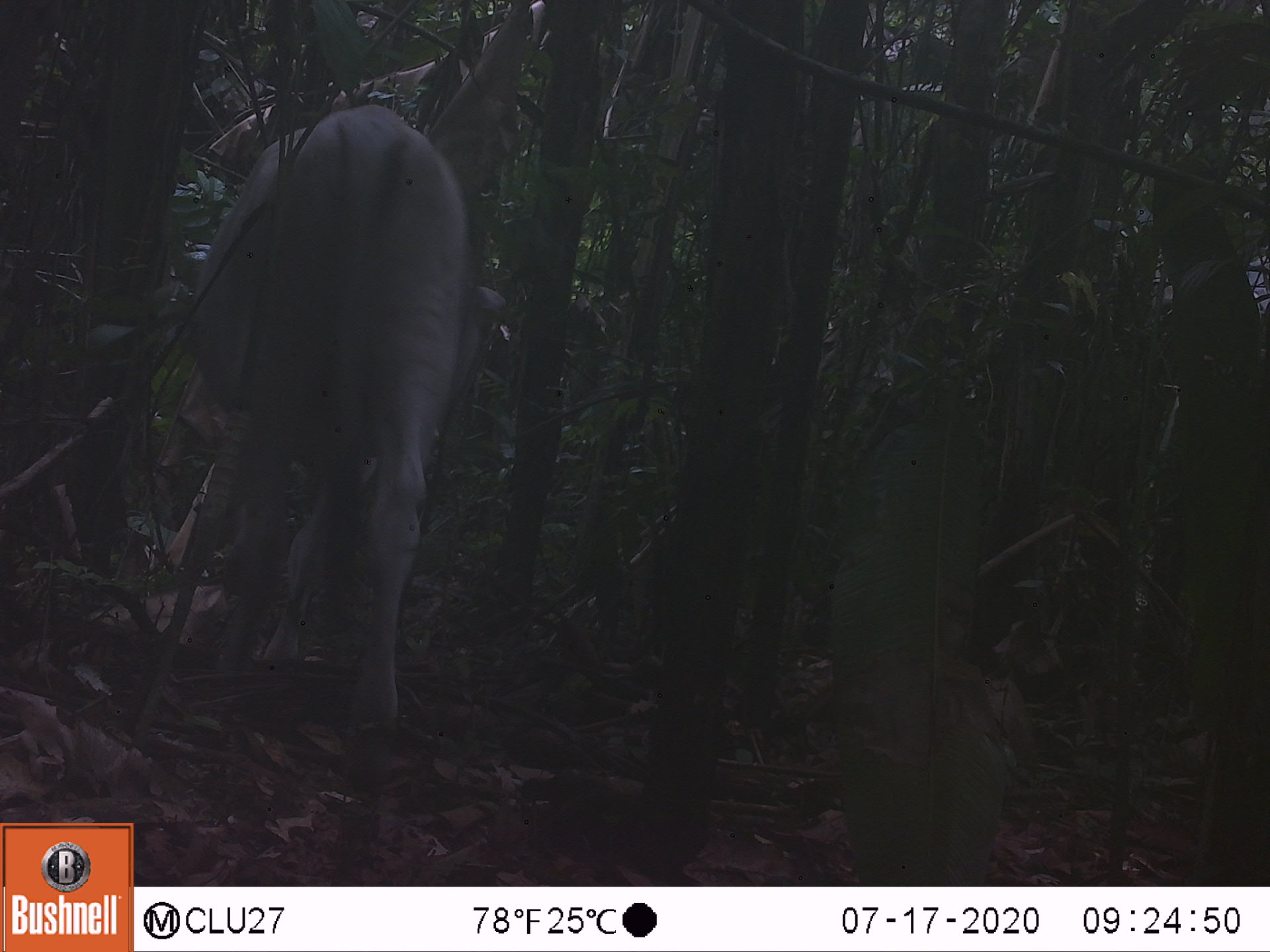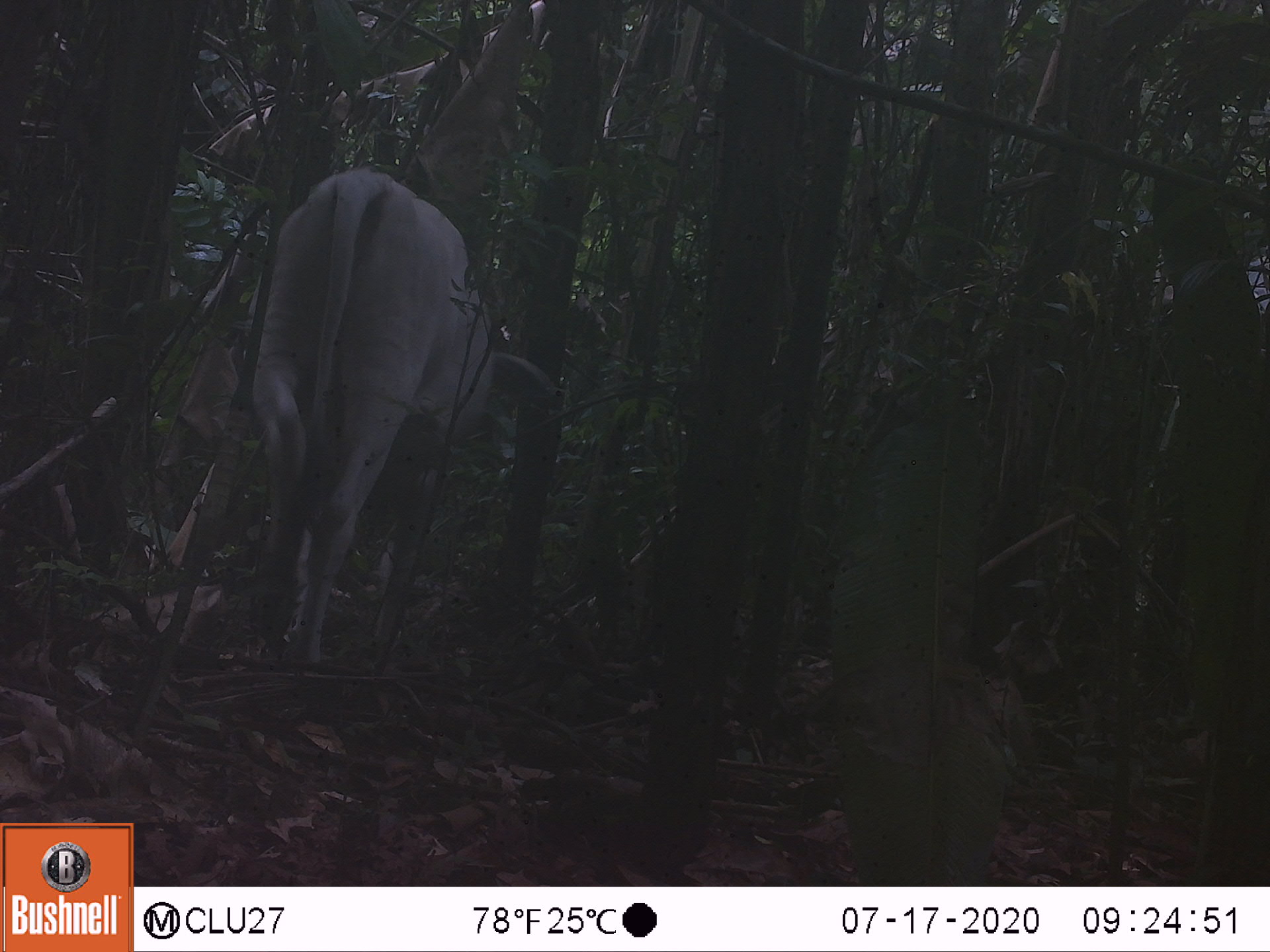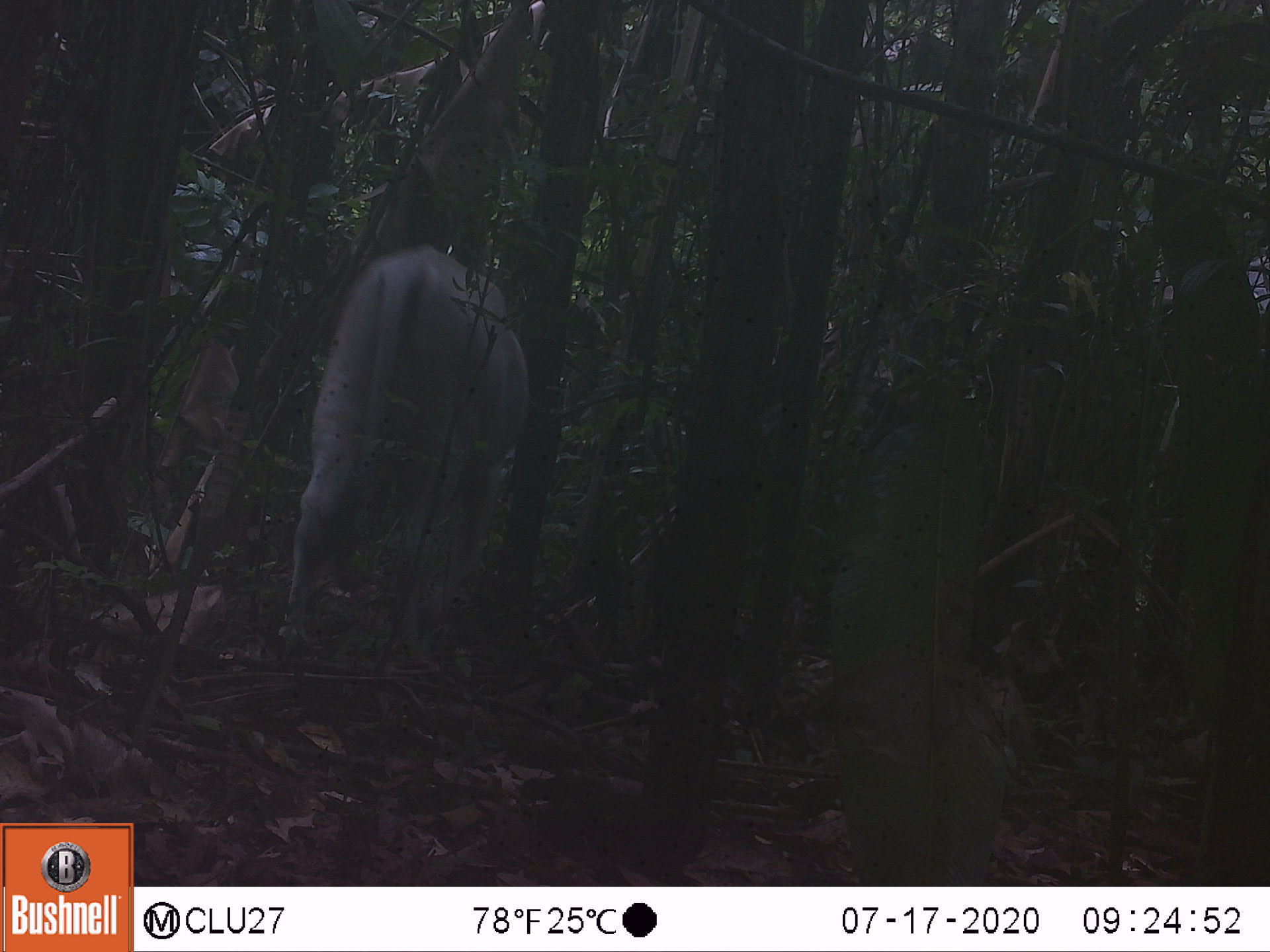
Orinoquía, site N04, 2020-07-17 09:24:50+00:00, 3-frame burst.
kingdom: Animalia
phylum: Chordata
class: Mammalia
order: Artiodactyla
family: Bovidae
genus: Bos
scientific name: Bos taurus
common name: cow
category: cattle